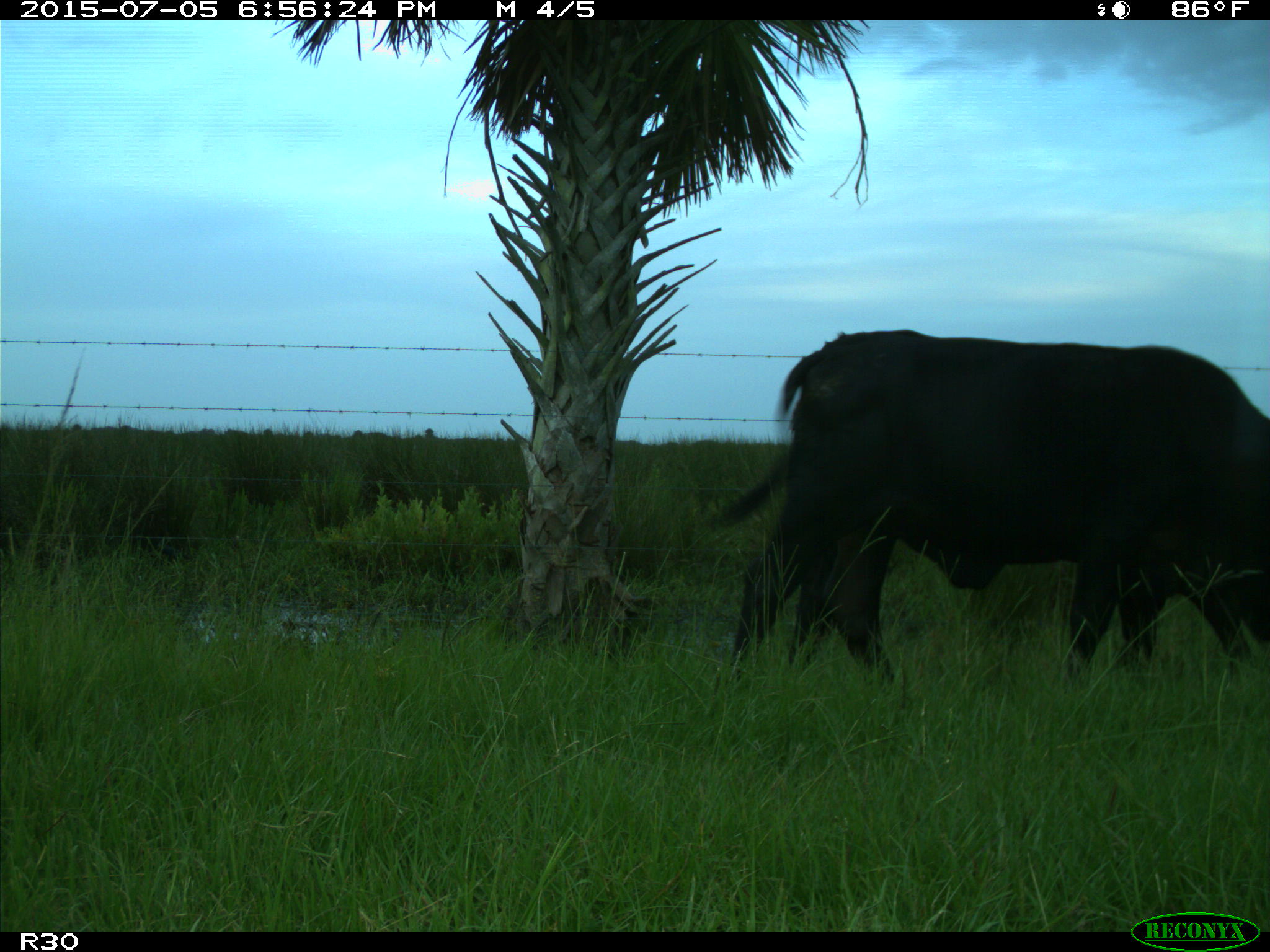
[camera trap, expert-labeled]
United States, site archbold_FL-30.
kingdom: Animalia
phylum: Chordata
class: Mammalia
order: Artiodactyla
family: Bovidae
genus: Bos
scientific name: Bos taurus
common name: domestic cow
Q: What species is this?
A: Bos taurus (domestic cow).